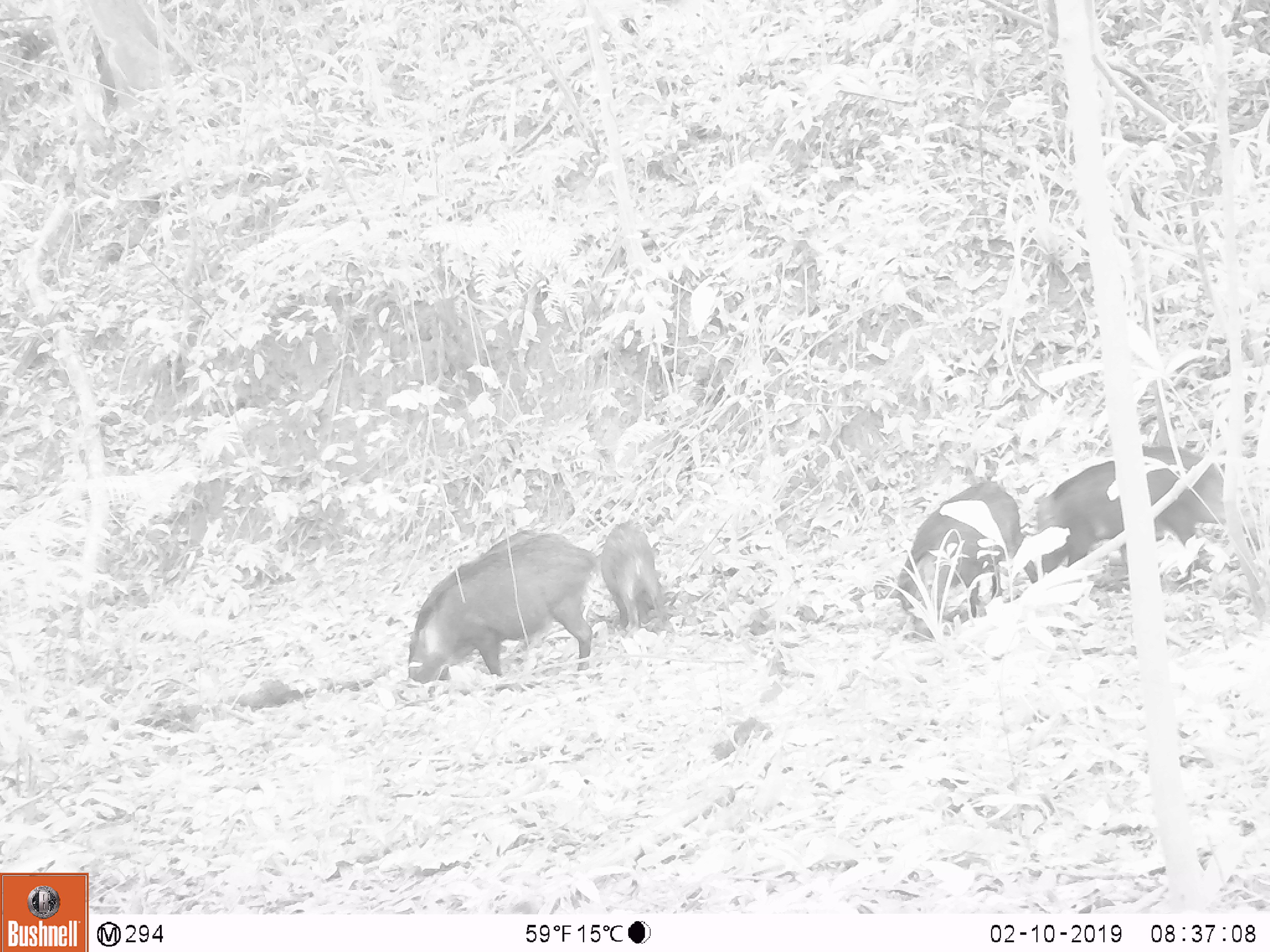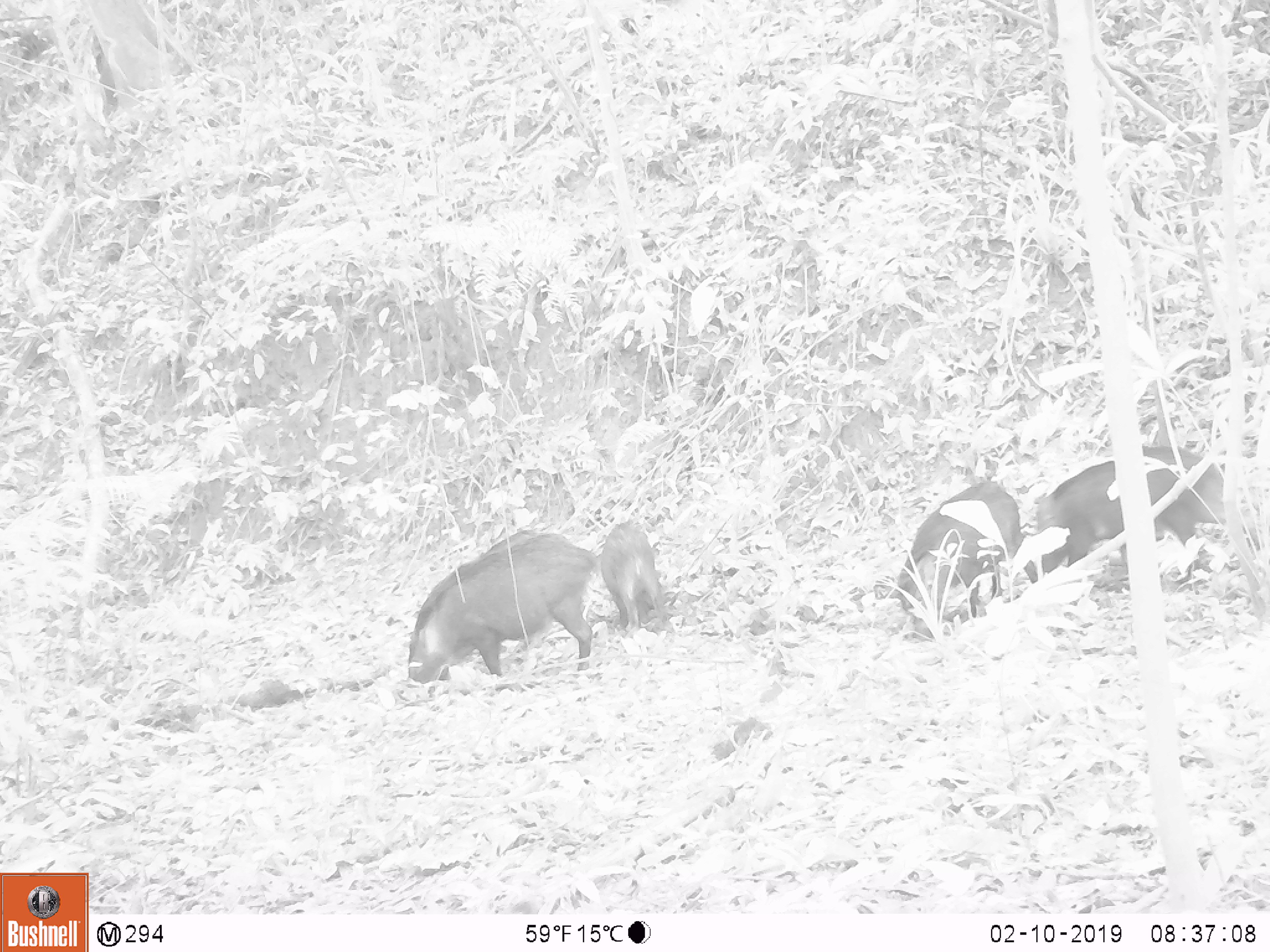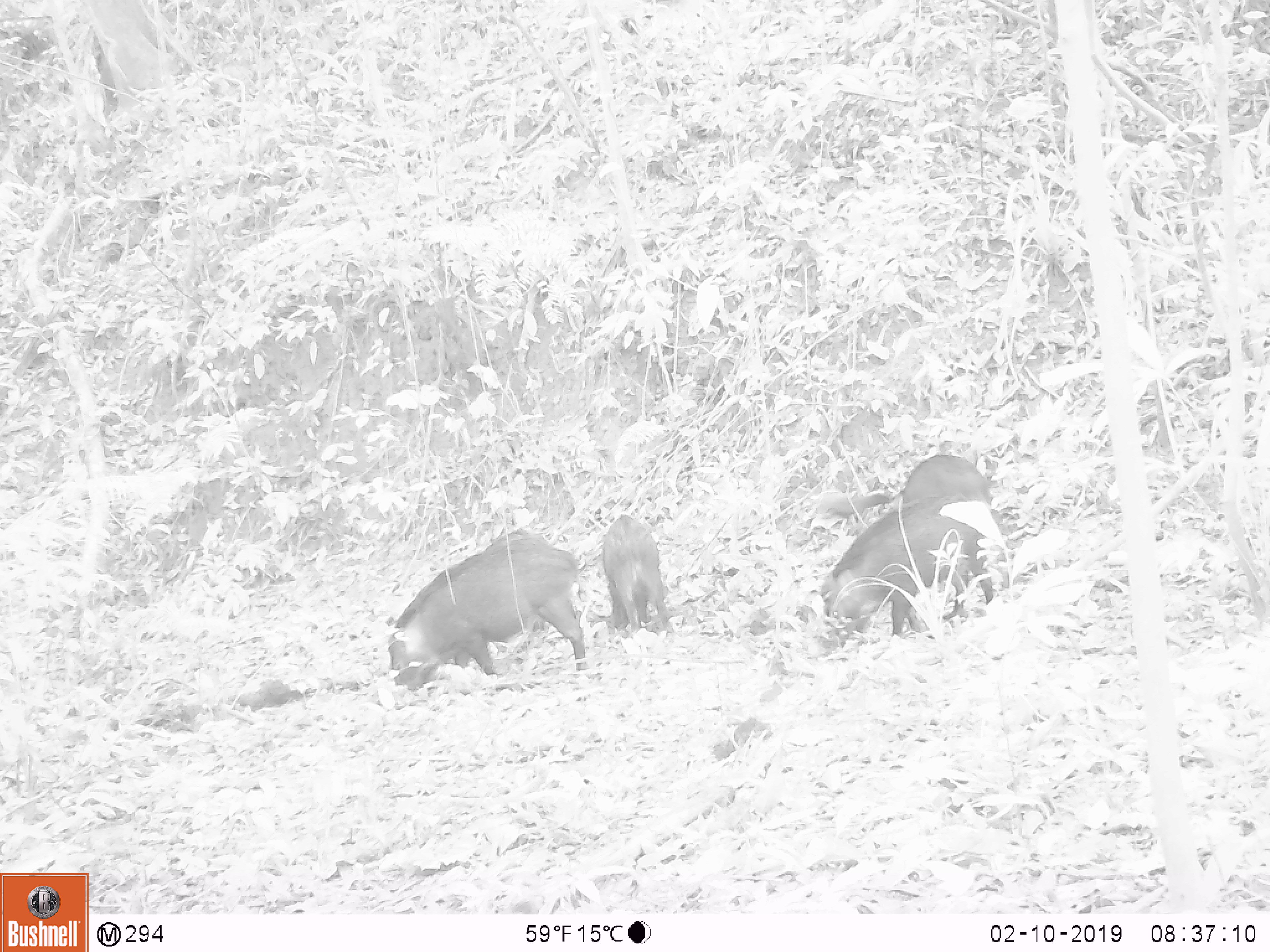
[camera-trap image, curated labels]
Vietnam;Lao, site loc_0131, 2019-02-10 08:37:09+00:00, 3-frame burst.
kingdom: Animalia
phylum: Chordata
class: Aves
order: Galliformes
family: Phasianidae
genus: Gallus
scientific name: Gallus gallus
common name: red junglefowl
Red junglefowl (Gallus gallus). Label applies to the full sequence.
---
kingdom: Animalia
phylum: Chordata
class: Mammalia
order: Artiodactyla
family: Suidae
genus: Sus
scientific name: Sus scrofa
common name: eurasian wild pig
Eurasian wild pig (Sus scrofa). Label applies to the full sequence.